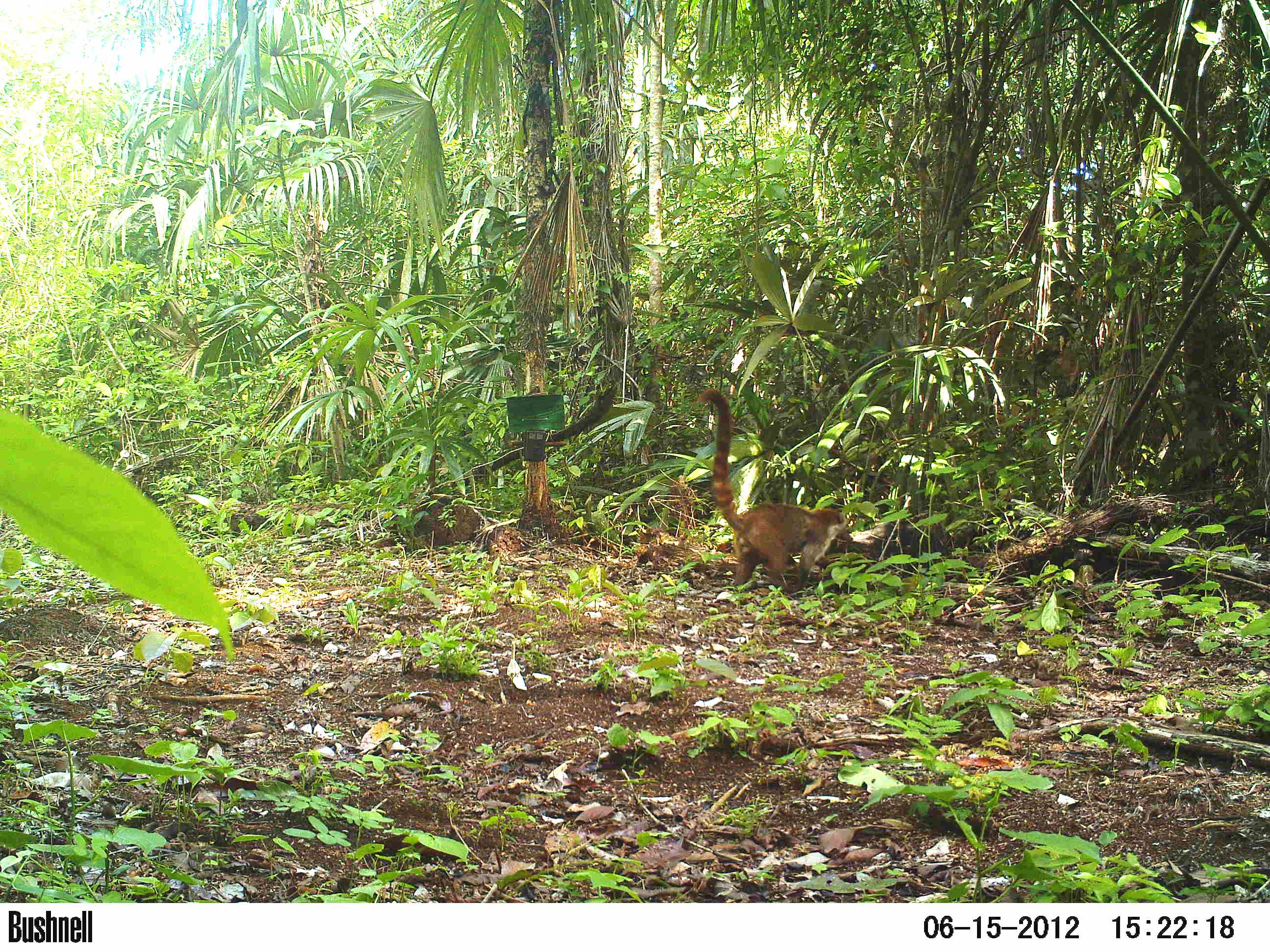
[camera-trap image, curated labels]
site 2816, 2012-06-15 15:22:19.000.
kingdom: Animalia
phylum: Chordata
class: Mammalia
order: Carnivora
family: Procyonidae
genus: Nasua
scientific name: Nasua narica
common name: white-nosed coati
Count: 1.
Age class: adult.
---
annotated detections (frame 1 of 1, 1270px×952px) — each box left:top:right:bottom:
nasua narica: 696:387:847:593